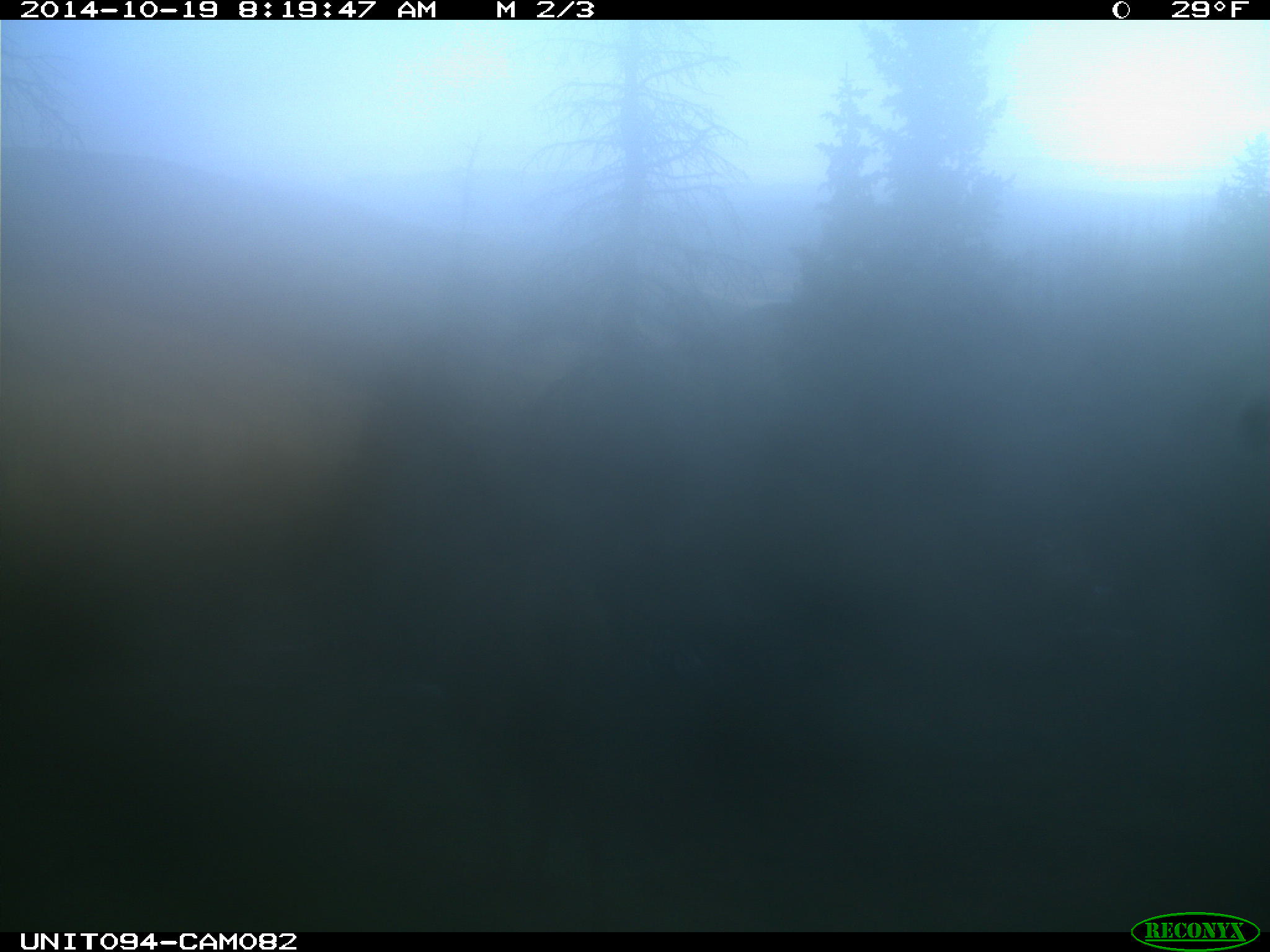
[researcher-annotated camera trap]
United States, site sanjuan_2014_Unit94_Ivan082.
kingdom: Animalia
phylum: Chordata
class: Mammalia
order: Artiodactyla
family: Cervidae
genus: Cervus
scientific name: Cervus elaphus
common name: red deer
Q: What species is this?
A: Cervus elaphus (red deer).